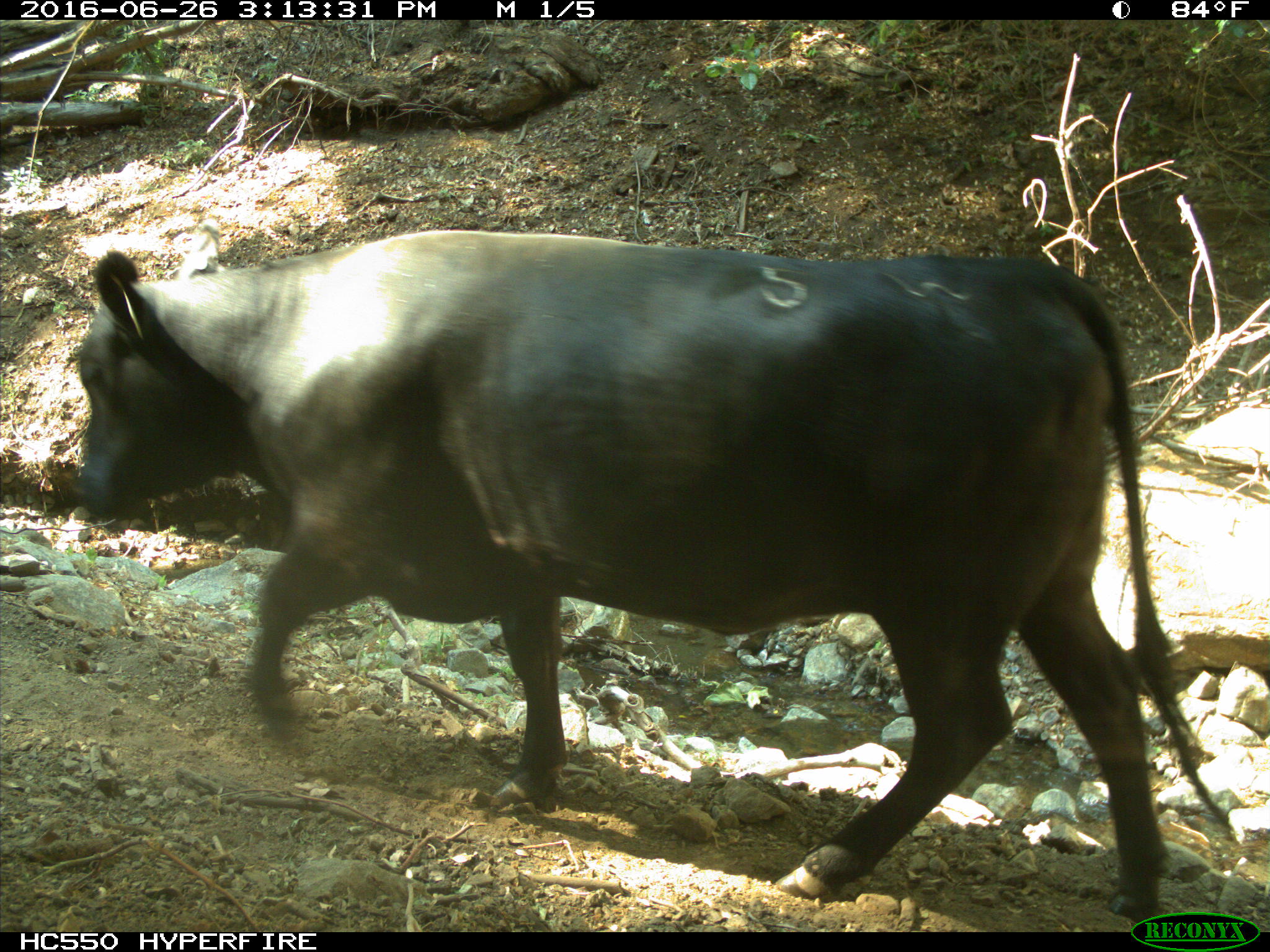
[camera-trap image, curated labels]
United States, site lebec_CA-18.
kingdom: Animalia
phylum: Chordata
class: Mammalia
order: Artiodactyla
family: Bovidae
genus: Bos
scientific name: Bos taurus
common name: domestic cow